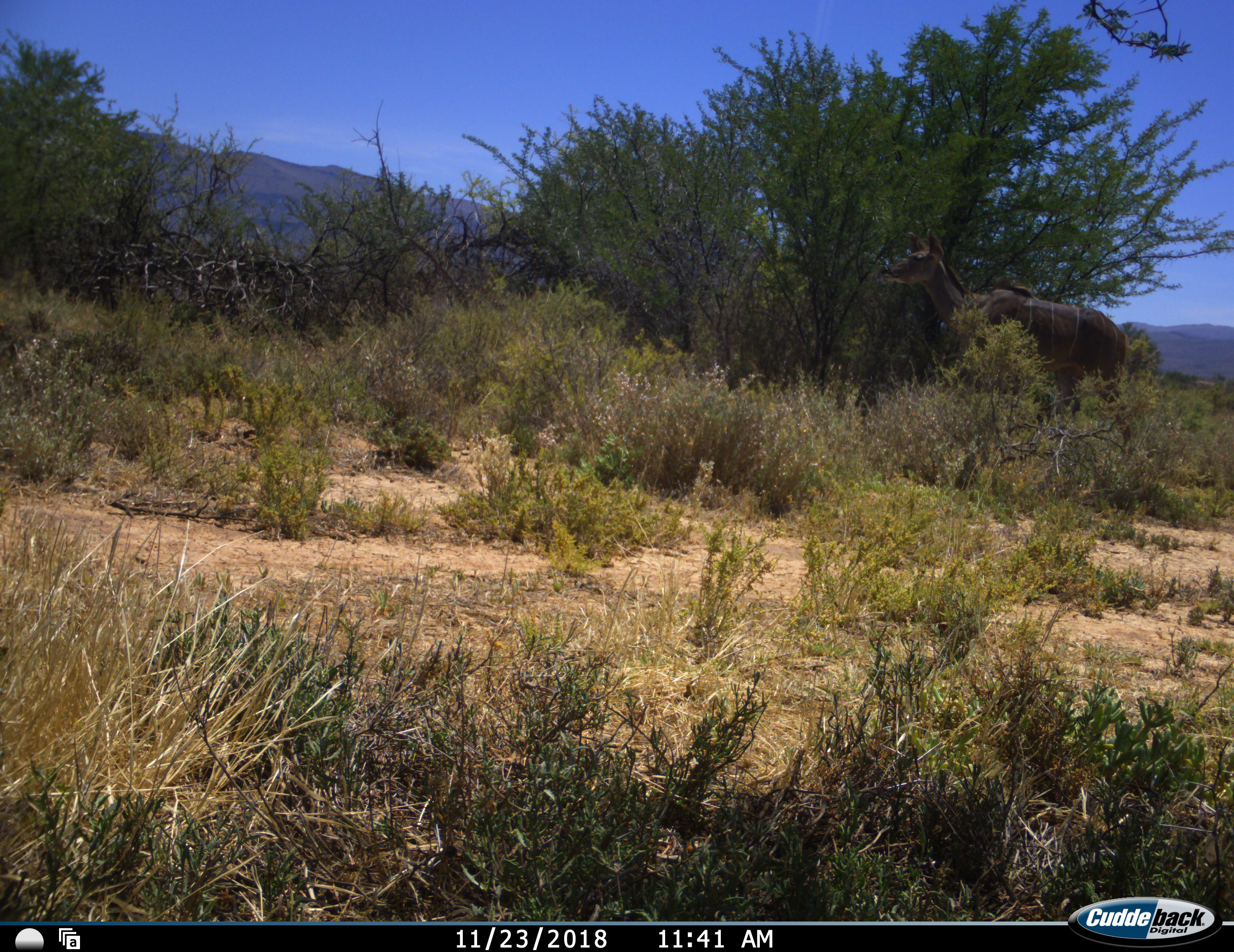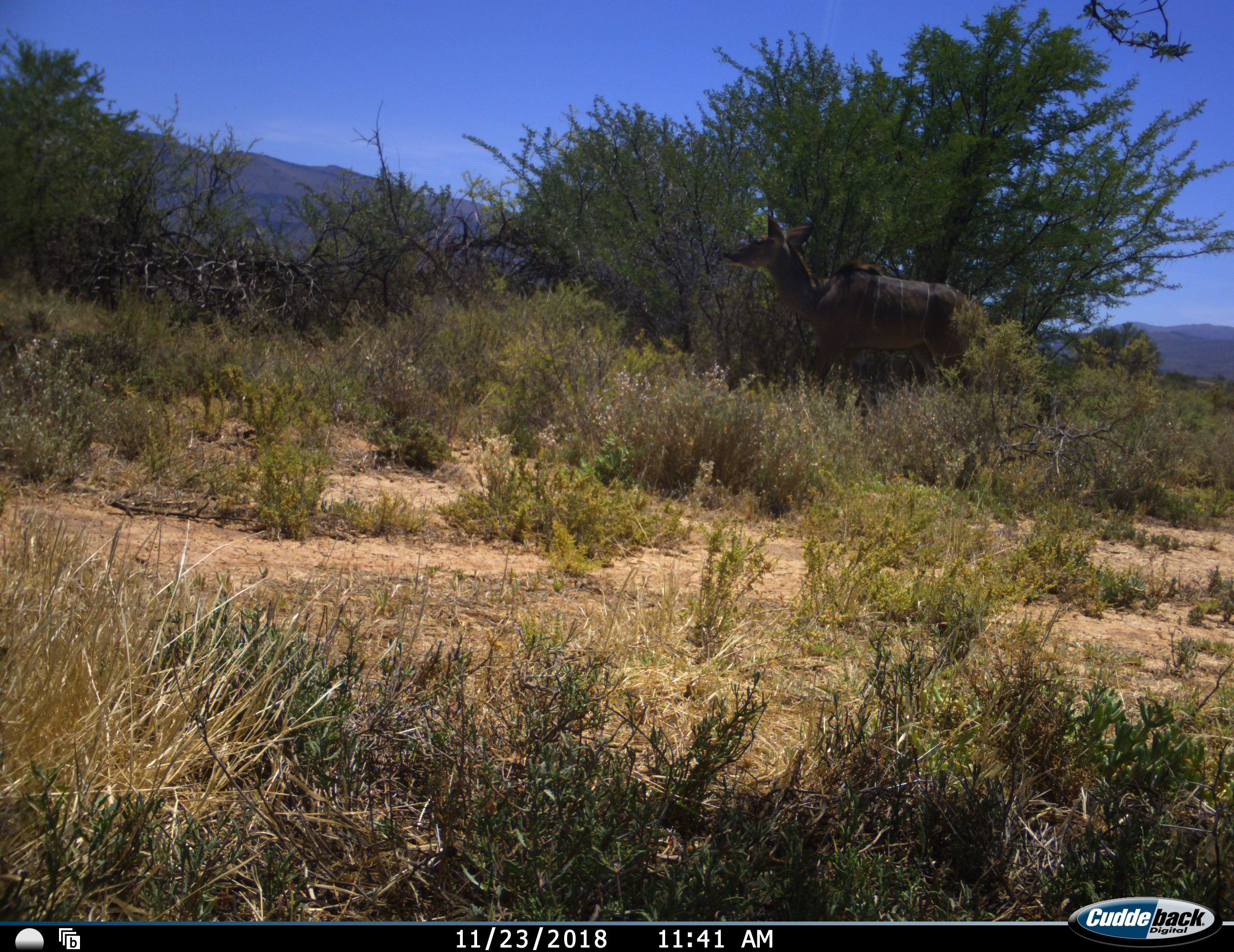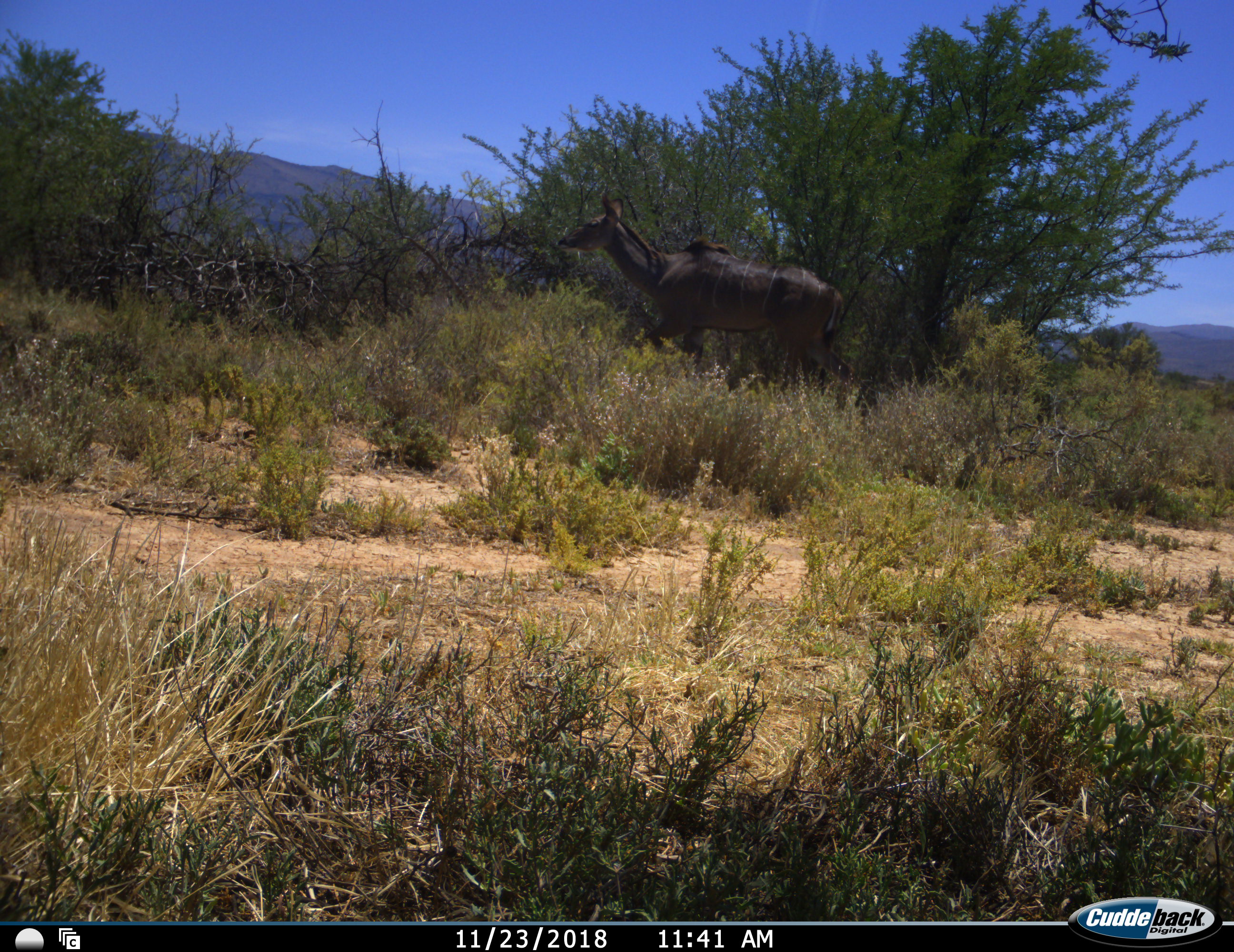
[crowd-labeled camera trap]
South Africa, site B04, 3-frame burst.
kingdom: Animalia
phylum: Chordata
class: Mammalia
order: Artiodactyla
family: Bovidae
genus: Tragelaphus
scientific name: Tragelaphus strepsiceros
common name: greater kudu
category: kudu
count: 1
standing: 10%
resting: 0%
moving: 90%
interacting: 0%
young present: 0%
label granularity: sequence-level